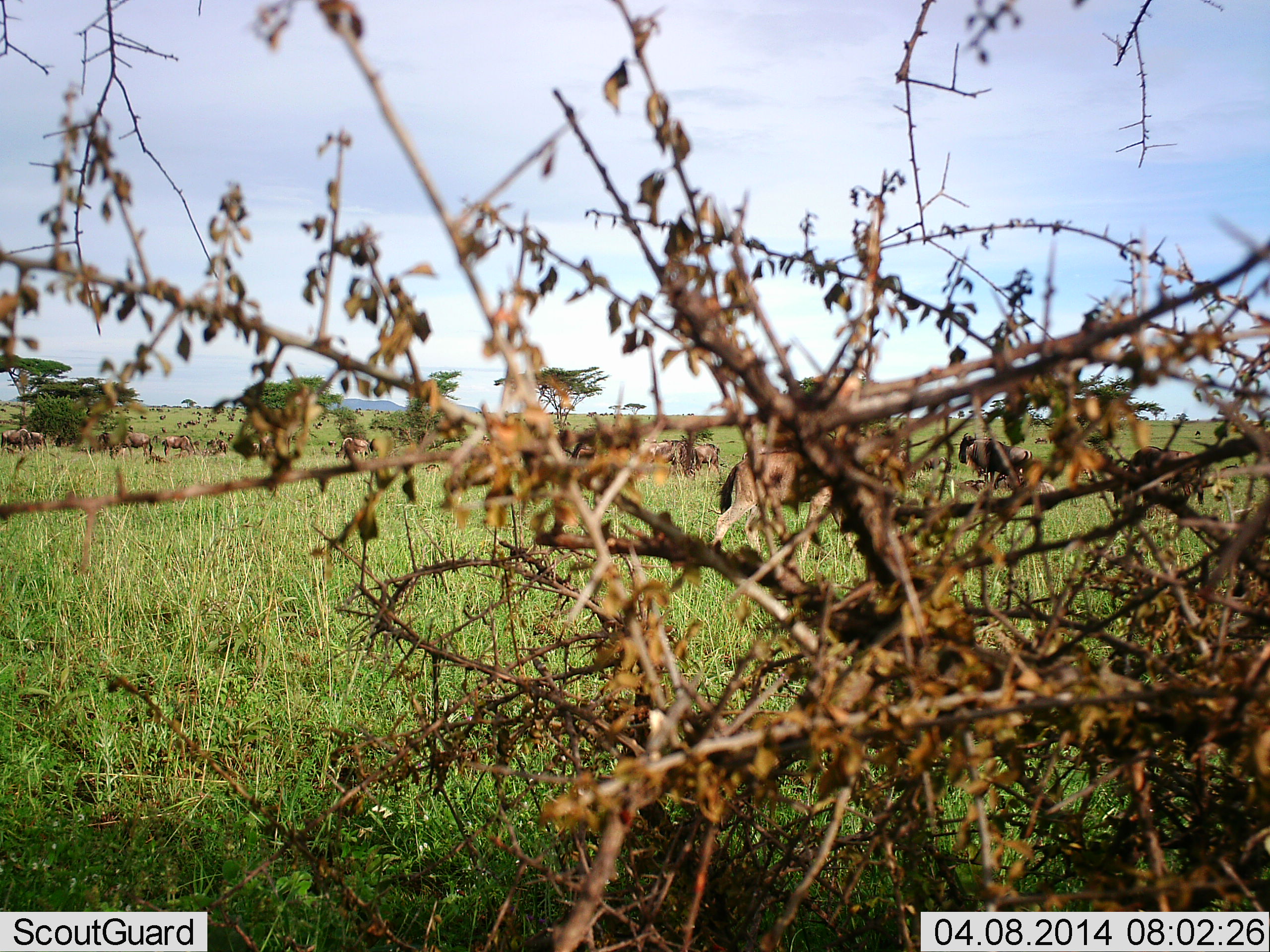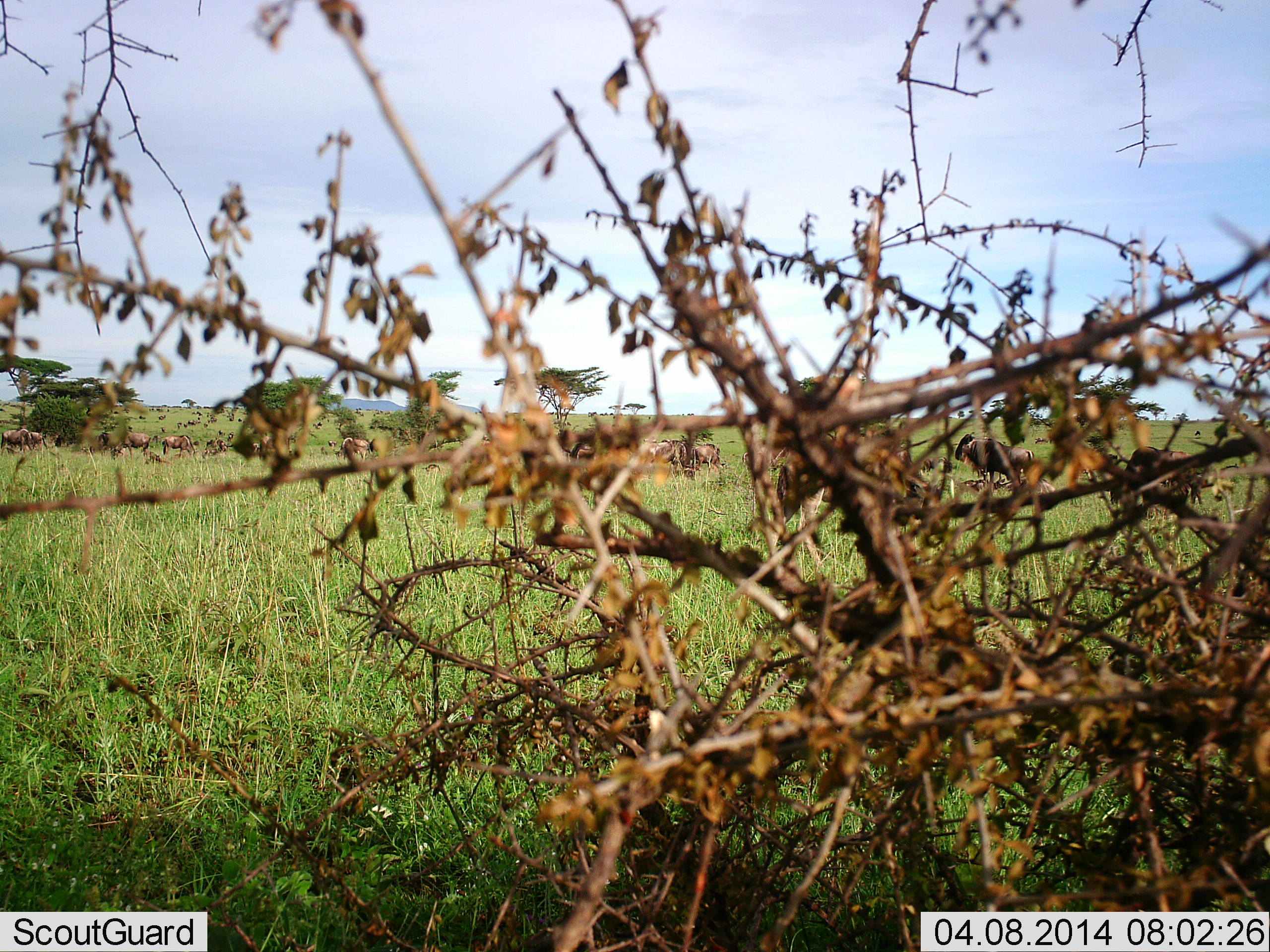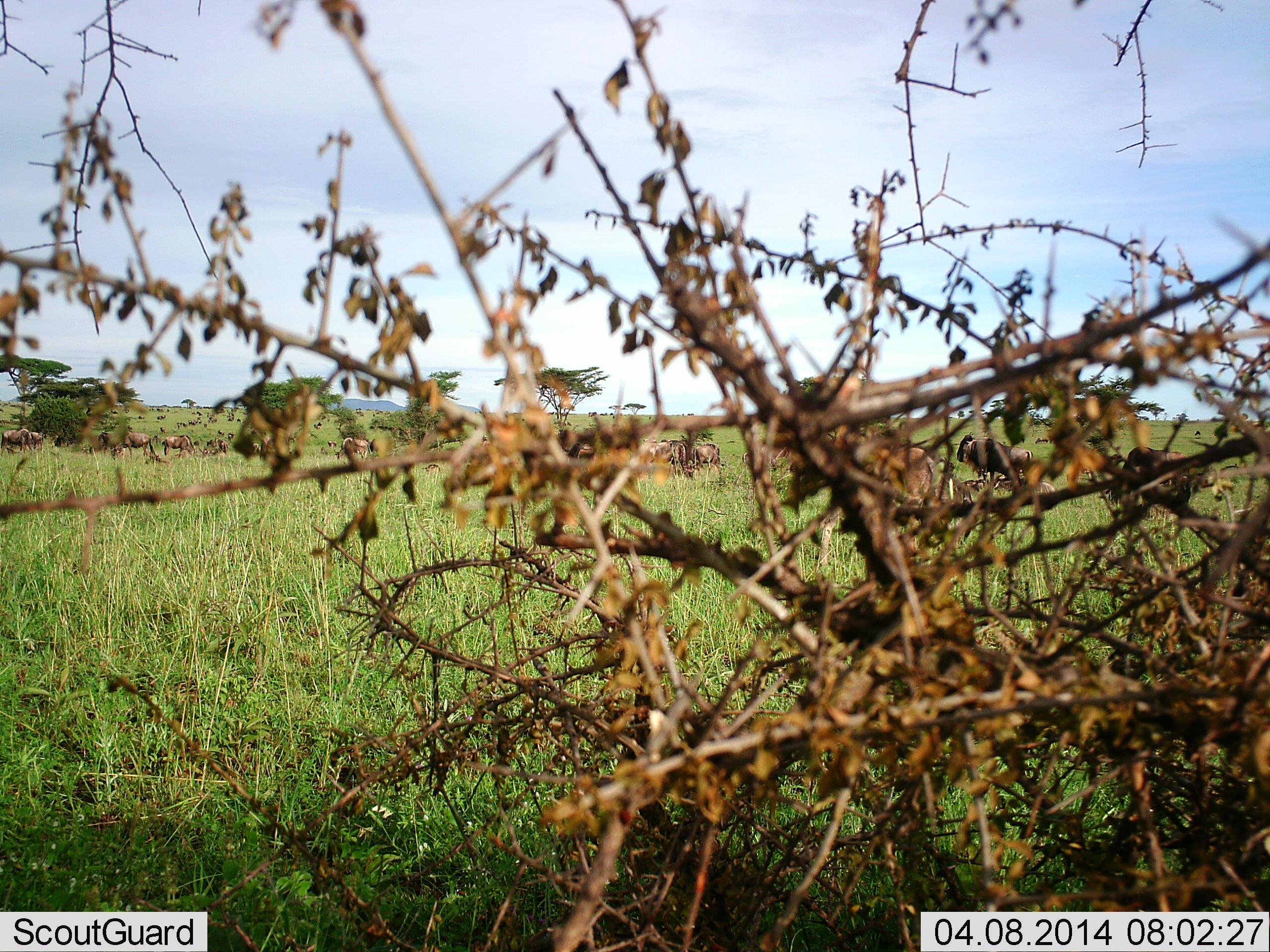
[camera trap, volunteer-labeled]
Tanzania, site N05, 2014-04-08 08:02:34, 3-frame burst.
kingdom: Animalia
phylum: Chordata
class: Mammalia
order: Artiodactyla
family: Bovidae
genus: Connochaetes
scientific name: Connochaetes taurinus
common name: blue wildebeest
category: wildebeest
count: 11-50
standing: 80%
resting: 20%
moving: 80%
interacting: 0%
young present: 10%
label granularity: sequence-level